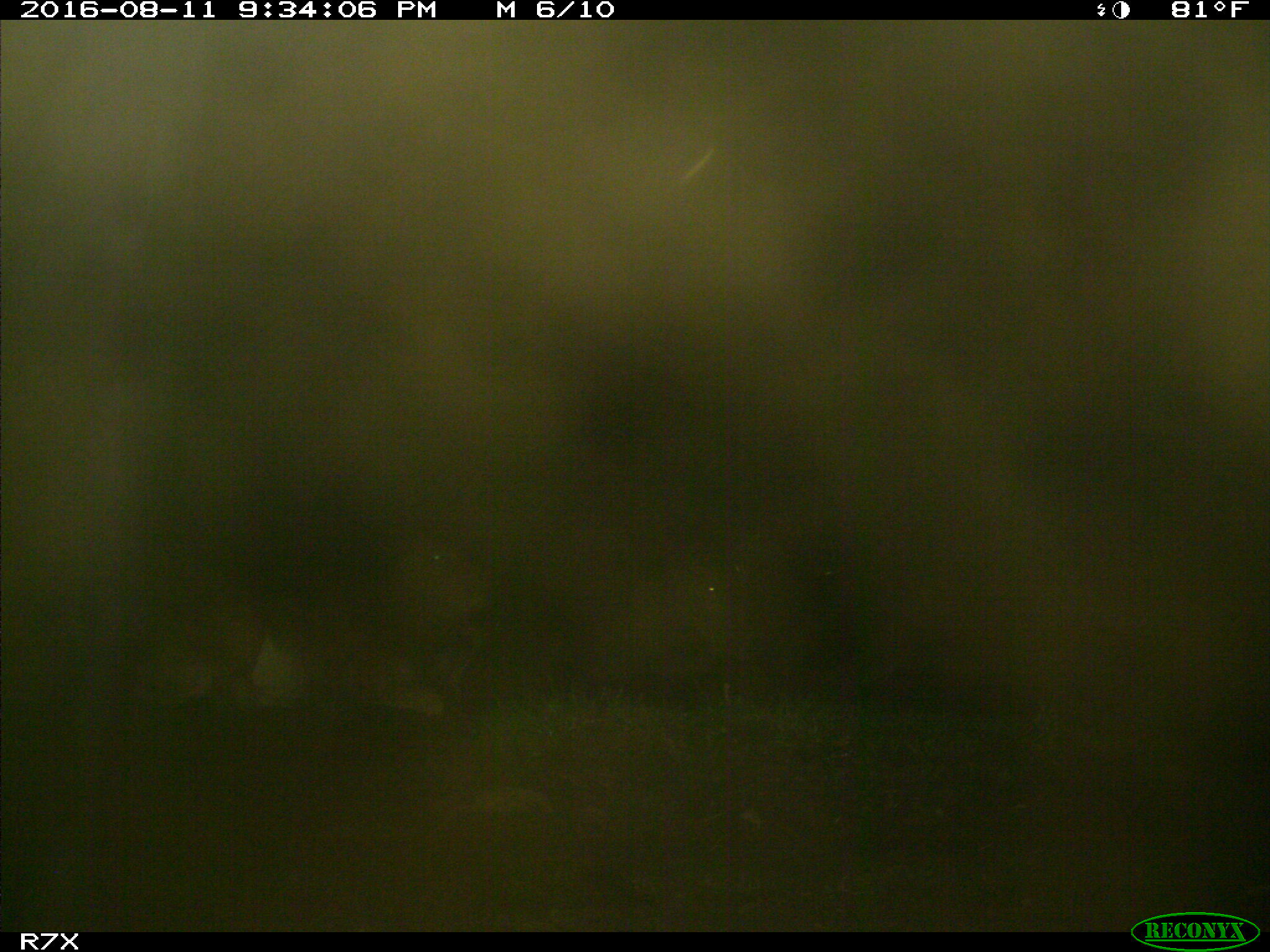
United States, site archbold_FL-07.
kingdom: Animalia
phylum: Chordata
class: Mammalia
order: Artiodactyla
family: Bovidae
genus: Bos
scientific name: Bos taurus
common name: domestic cow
Bos taurus (domestic cow).